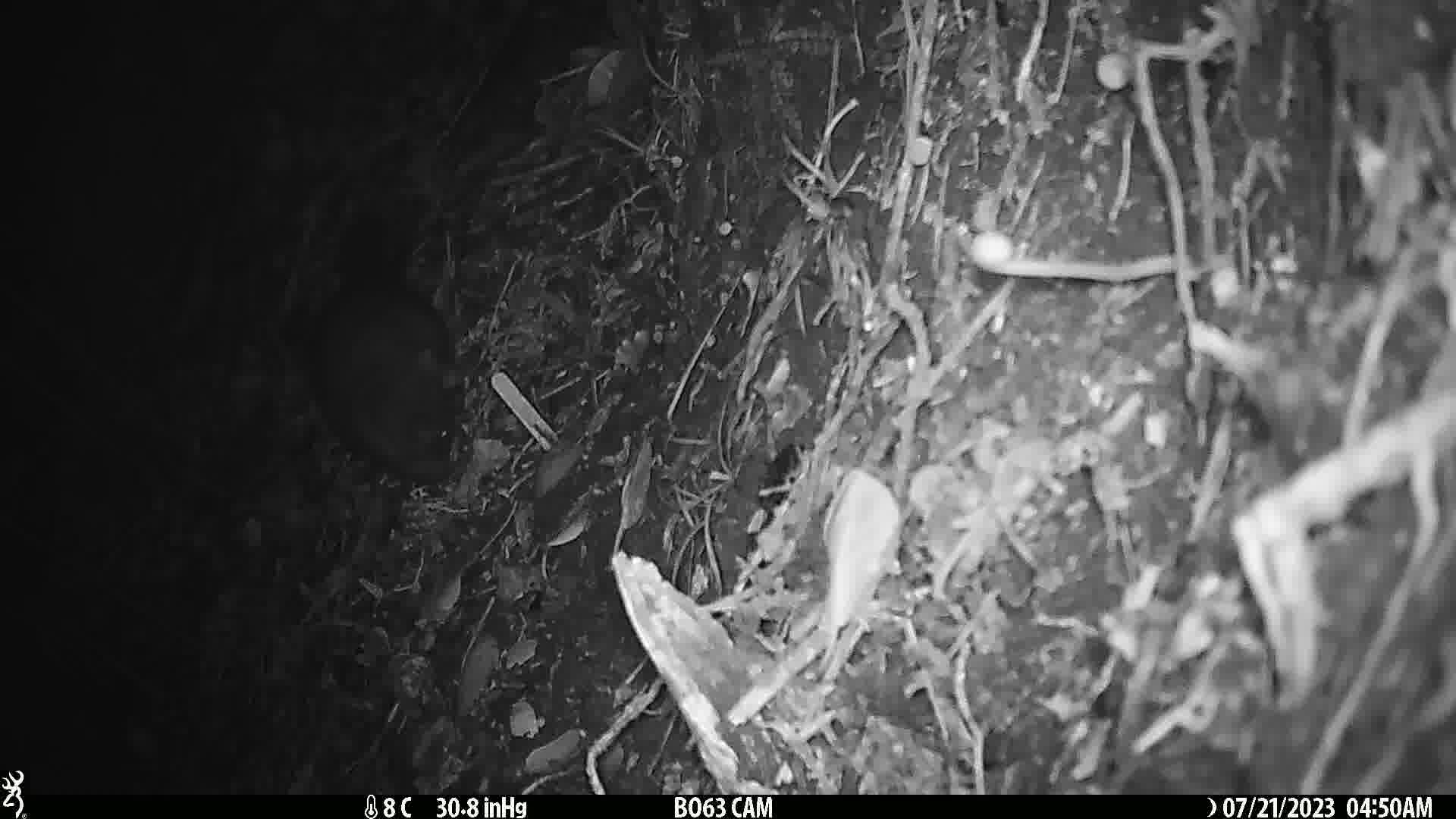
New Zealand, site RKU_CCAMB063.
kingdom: Animalia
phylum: Chordata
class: Mammalia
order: Diprotodontia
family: Phalangeridae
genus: Trichosurus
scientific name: Trichosurus vulpecula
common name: common brushtail possum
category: possum